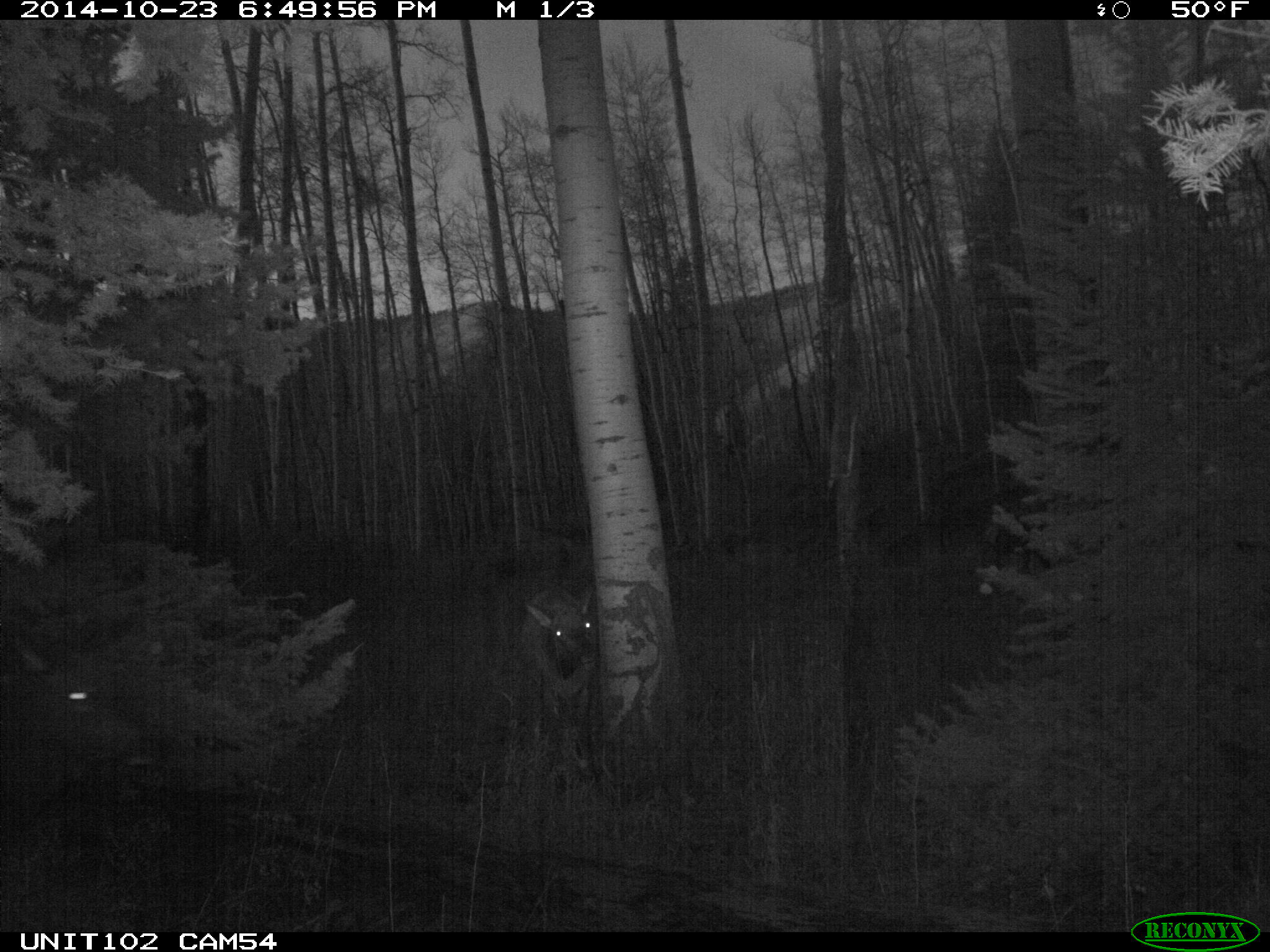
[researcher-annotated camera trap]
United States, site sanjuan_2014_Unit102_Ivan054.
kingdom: Animalia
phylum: Chordata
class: Mammalia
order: Artiodactyla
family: Cervidae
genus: Cervus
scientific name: Cervus elaphus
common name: red deer